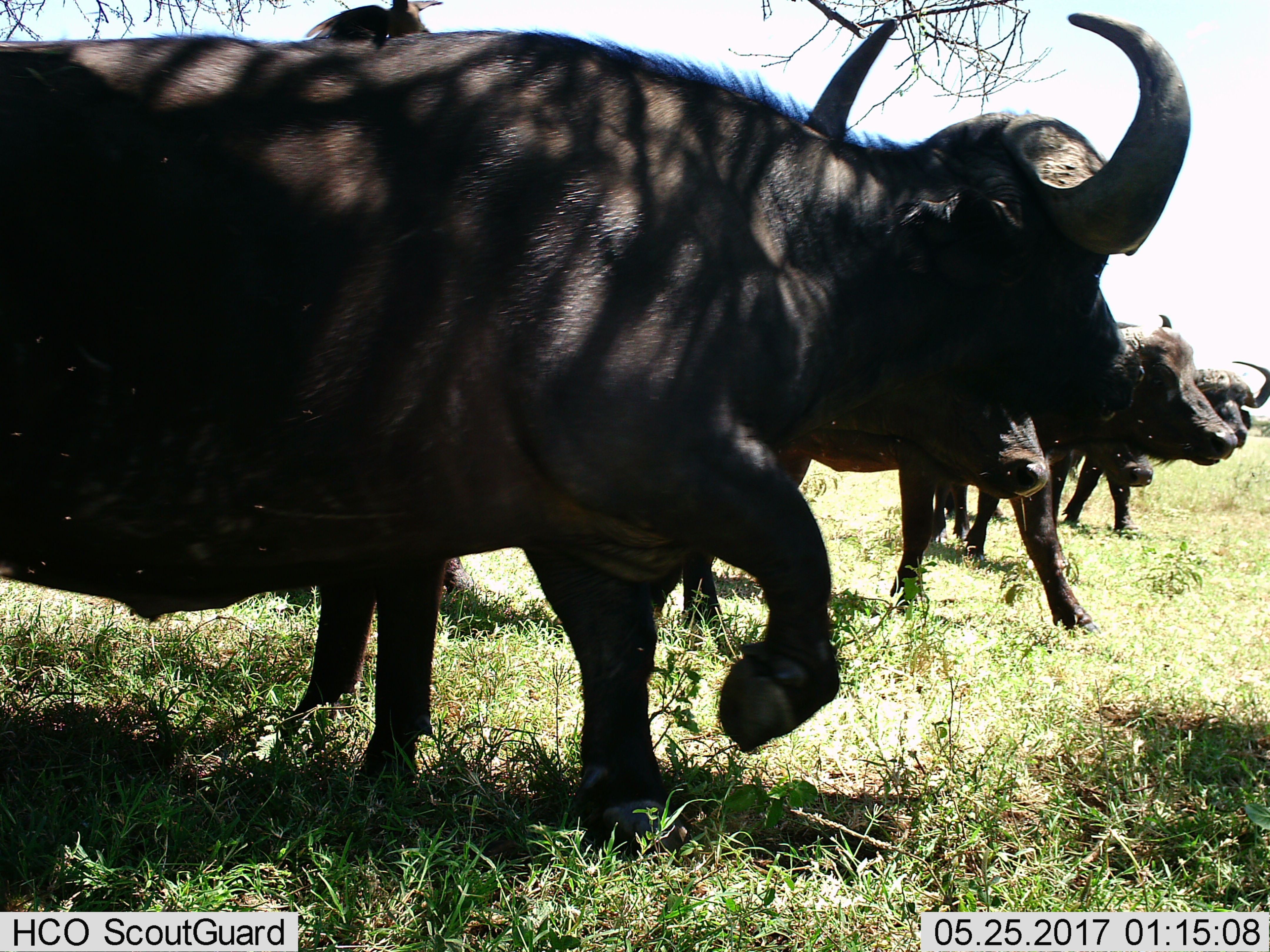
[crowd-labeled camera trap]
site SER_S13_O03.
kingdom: Animalia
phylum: Chordata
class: Mammalia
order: Artiodactyla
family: Bovidae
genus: Syncerus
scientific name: Syncerus caffer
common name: african buffalo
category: buffalo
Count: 4.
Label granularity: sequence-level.